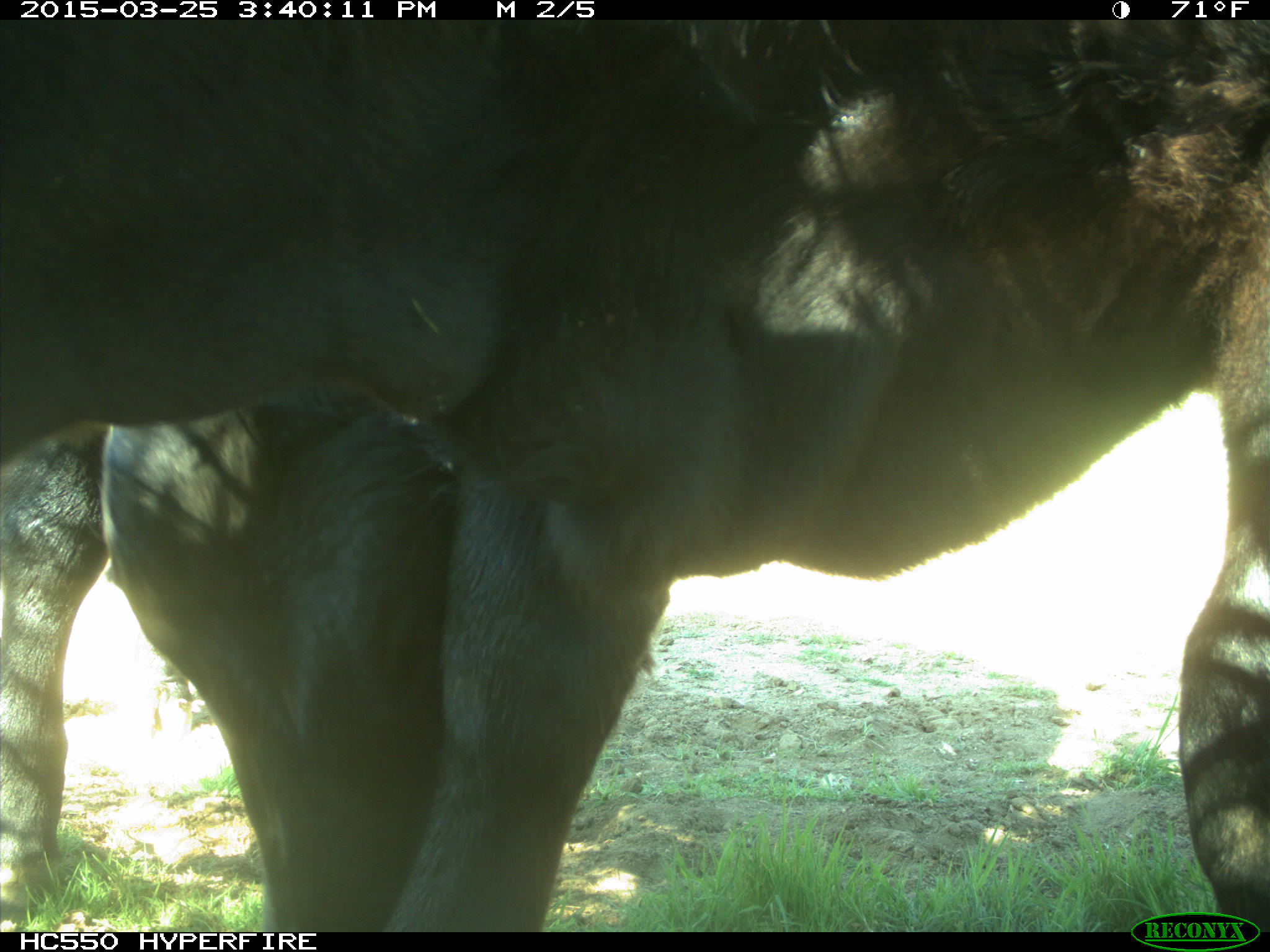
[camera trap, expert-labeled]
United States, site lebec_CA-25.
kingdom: Animalia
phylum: Chordata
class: Mammalia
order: Artiodactyla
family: Bovidae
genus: Bos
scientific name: Bos taurus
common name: domestic cow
Bos taurus (domestic cow).